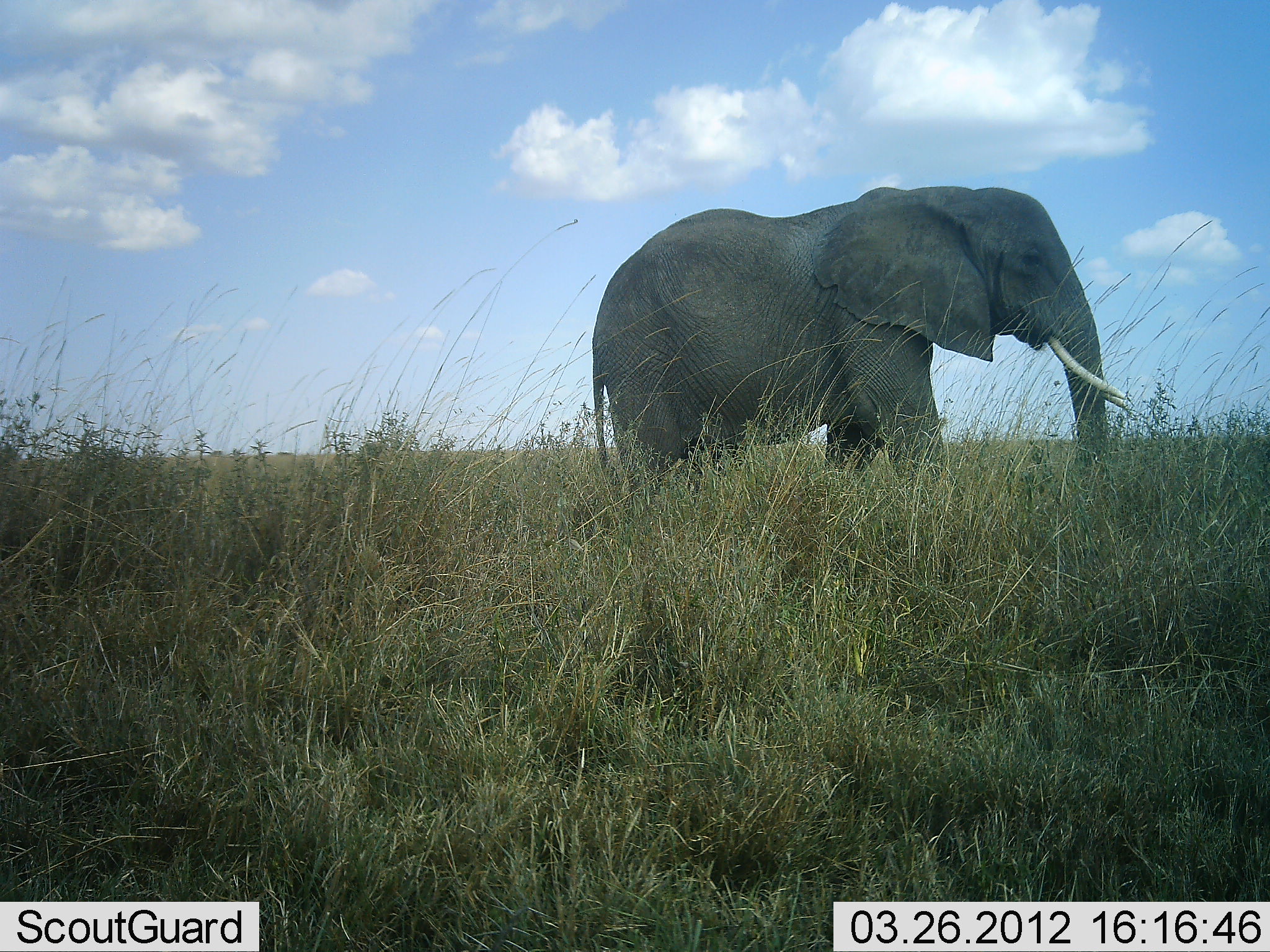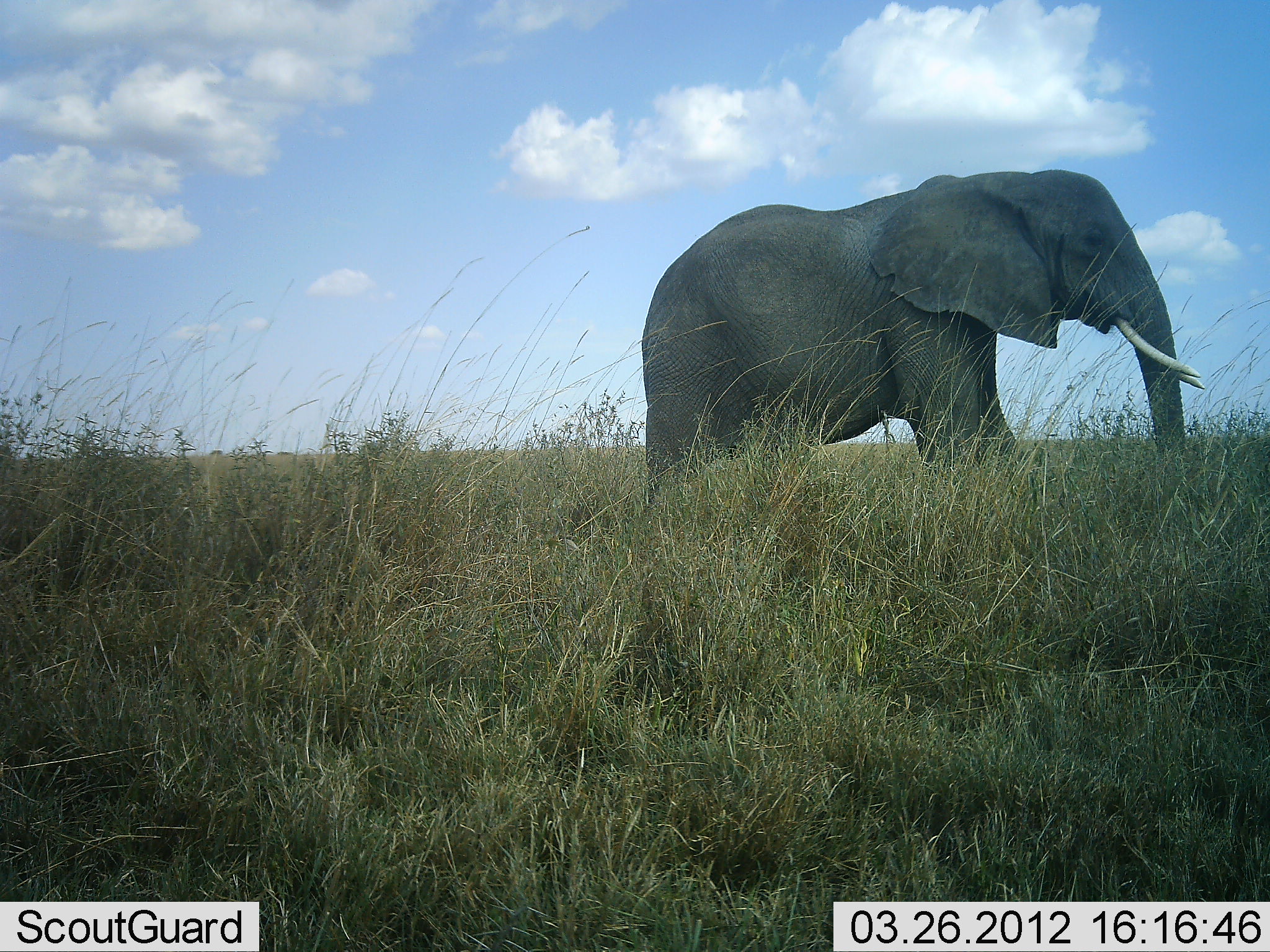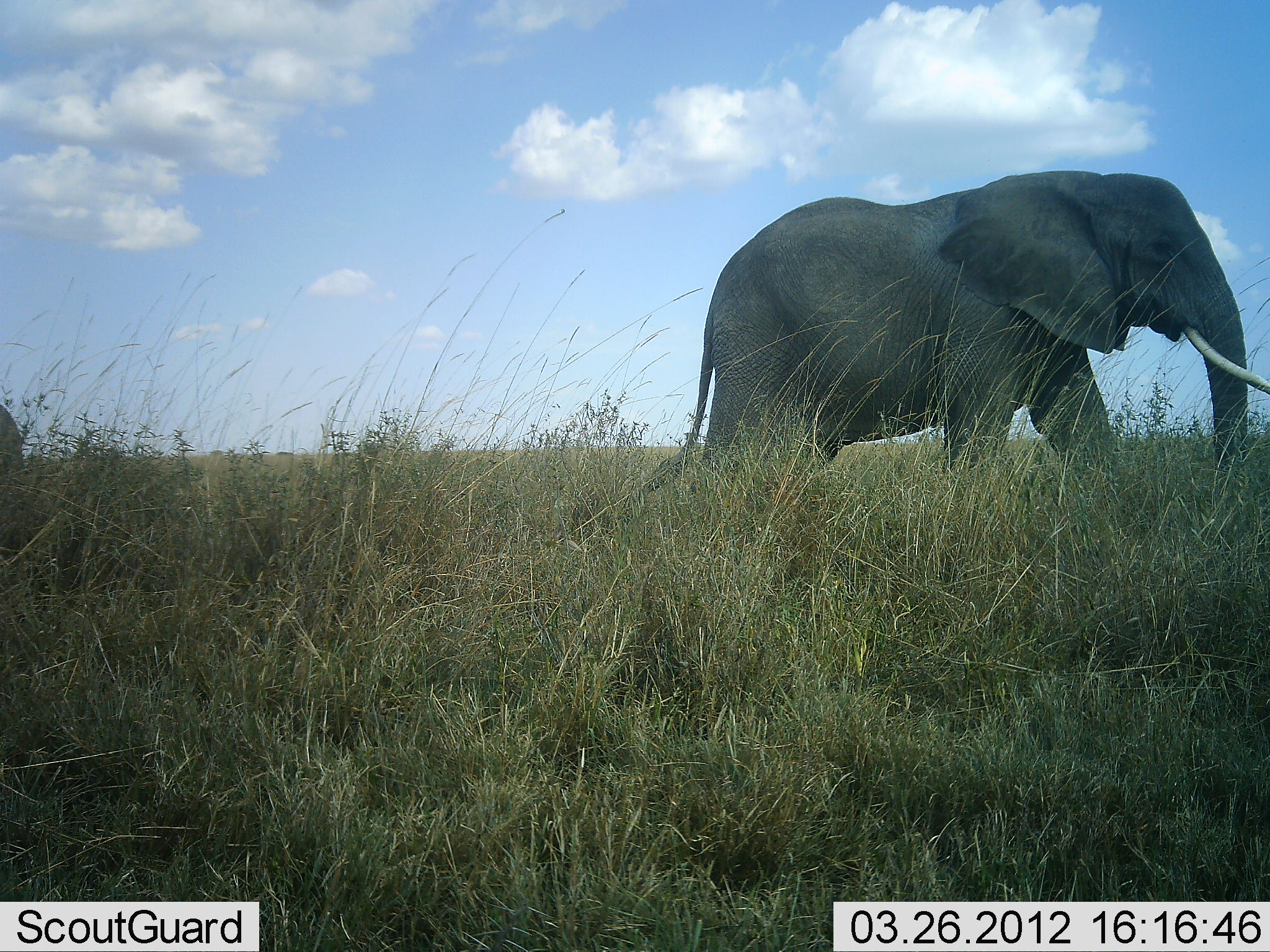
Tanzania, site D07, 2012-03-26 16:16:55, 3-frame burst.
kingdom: Animalia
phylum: Chordata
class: Mammalia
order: Proboscidea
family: Elephantidae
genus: Loxodonta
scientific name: Loxodonta africana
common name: african bush elephant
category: elephant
Elephant (african bush elephant) (Loxodonta africana), count 1. Behavior (volunteer vote fractions): standing 5%, resting 0%, moving 95%, interacting 0%. Young present (vote fraction): 0%. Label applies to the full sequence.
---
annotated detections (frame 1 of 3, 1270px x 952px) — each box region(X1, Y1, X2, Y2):
animal: region(586, 187, 1131, 503)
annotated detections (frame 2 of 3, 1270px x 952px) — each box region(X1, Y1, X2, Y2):
animal: region(638, 165, 1199, 497)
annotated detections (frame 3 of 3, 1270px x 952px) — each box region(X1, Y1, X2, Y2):
animal: region(643, 169, 1270, 498)